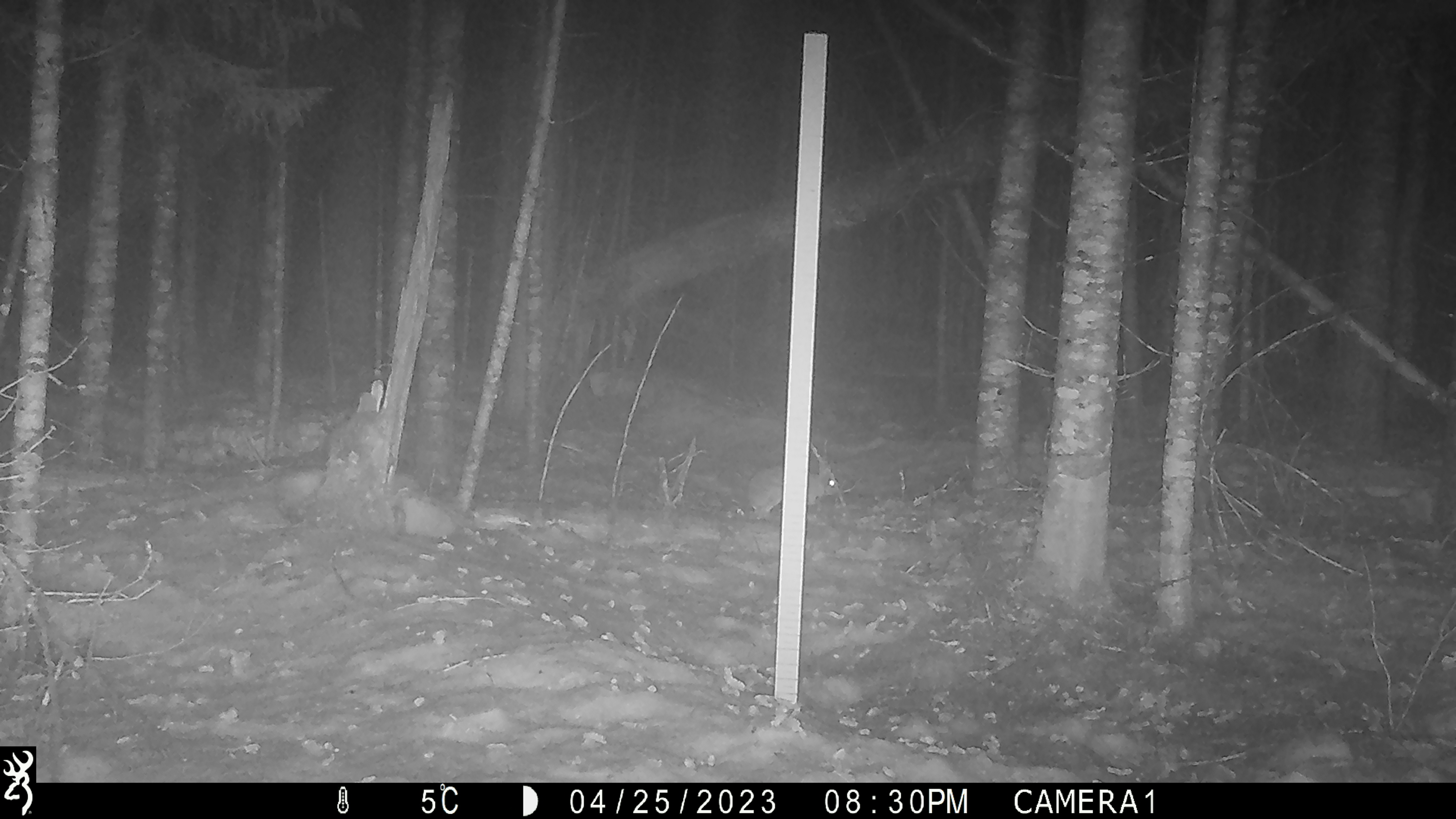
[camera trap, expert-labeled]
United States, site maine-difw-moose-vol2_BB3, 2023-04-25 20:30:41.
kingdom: Animalia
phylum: Chordata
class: Mammalia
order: Lagomorpha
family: Leporidae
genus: Lepus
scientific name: Lepus americanus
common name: snowshoe hare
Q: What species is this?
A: Snowshoe hare (Lepus americanus).